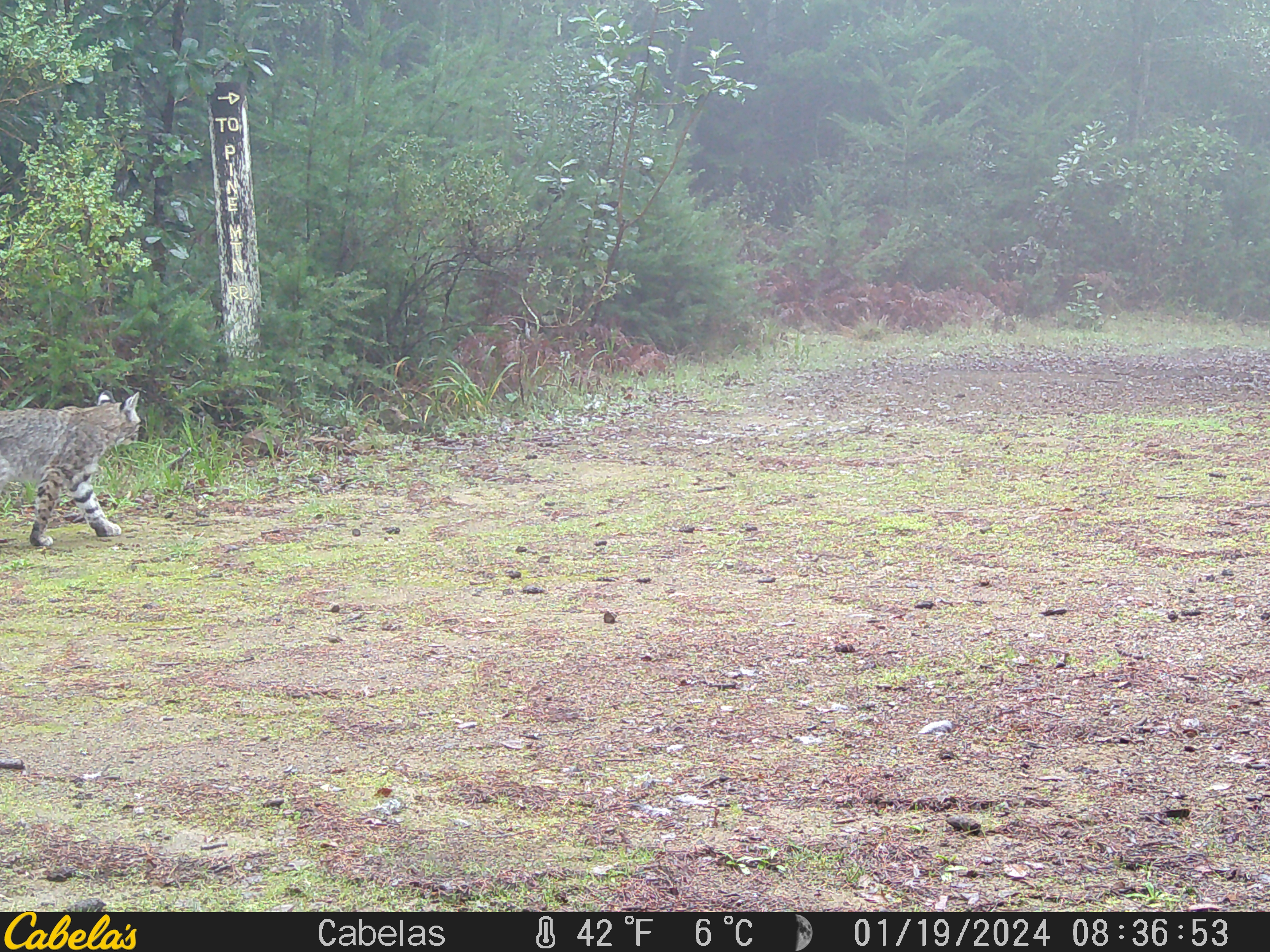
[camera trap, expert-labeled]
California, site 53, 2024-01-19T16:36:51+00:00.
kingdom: Animalia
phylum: Chordata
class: Mammalia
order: Carnivora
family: Felidae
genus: Lynx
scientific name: Lynx rufus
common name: bobcat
Bobcat (Lynx rufus).